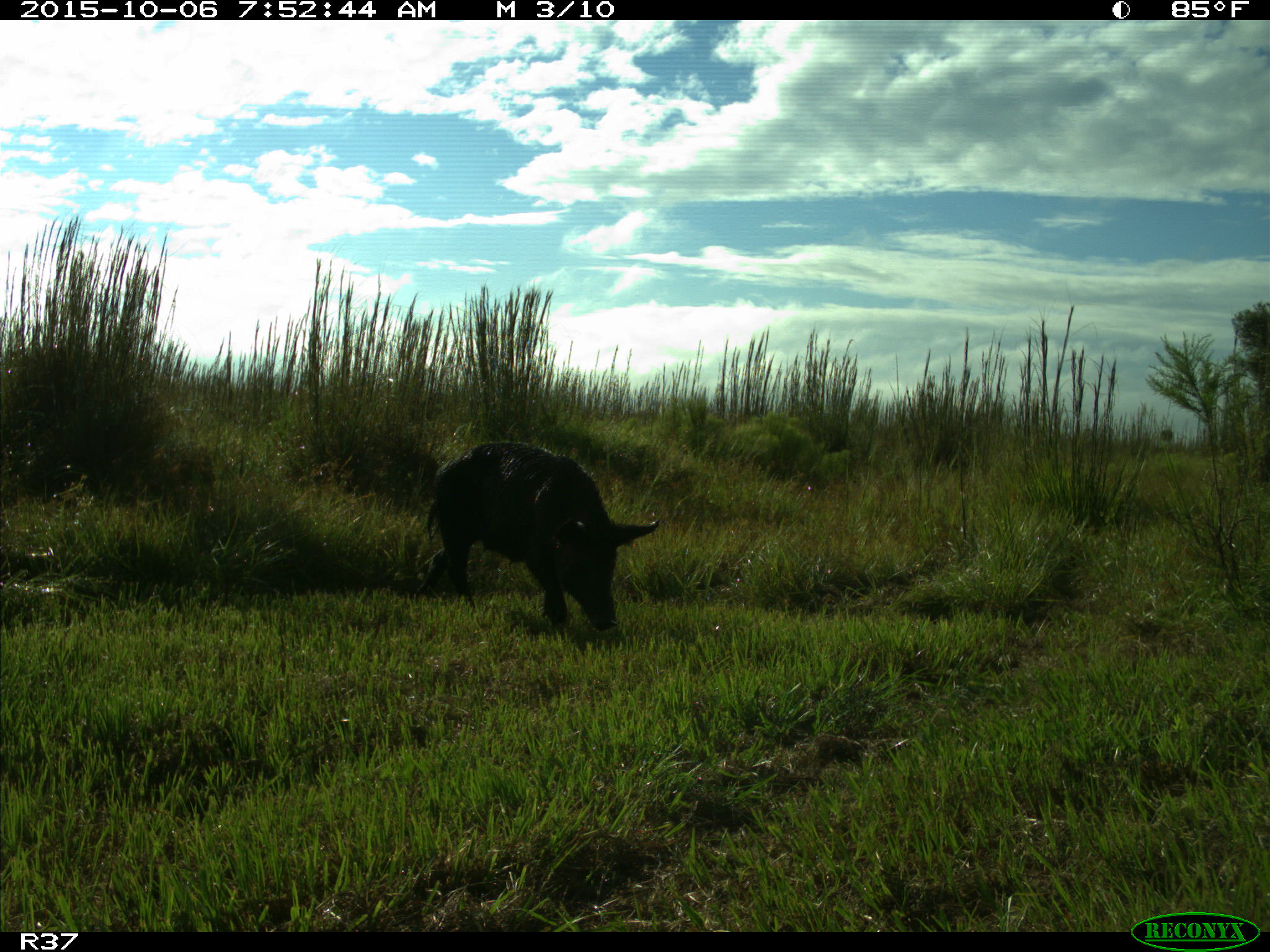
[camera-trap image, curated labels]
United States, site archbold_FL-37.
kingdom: Animalia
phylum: Chordata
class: Mammalia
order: Artiodactyla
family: Suidae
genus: Sus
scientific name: Sus scrofa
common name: wild boar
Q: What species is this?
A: Sus scrofa (wild boar).